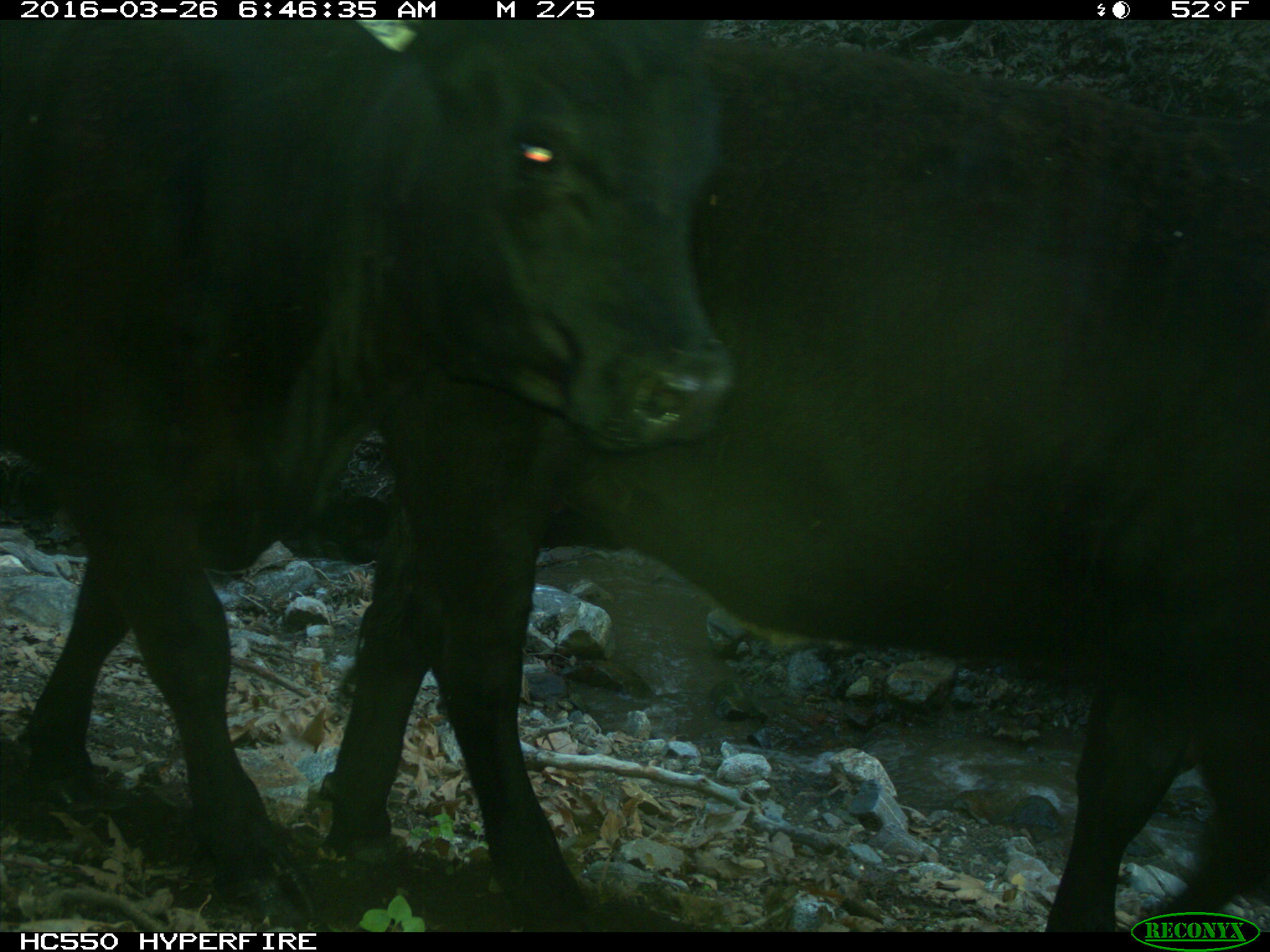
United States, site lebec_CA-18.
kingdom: Animalia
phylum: Chordata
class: Mammalia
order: Artiodactyla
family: Bovidae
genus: Bos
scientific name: Bos taurus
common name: domestic cow